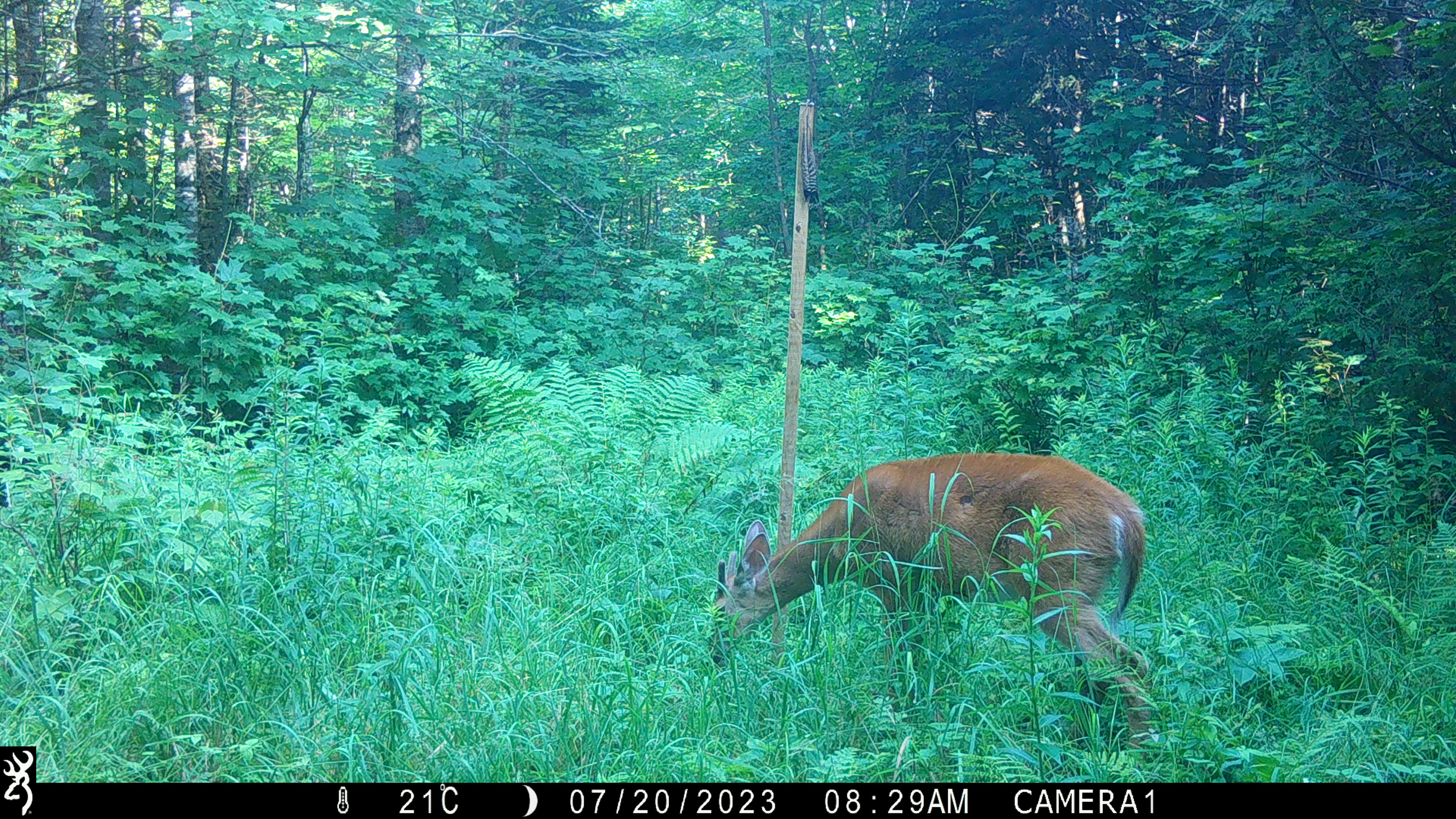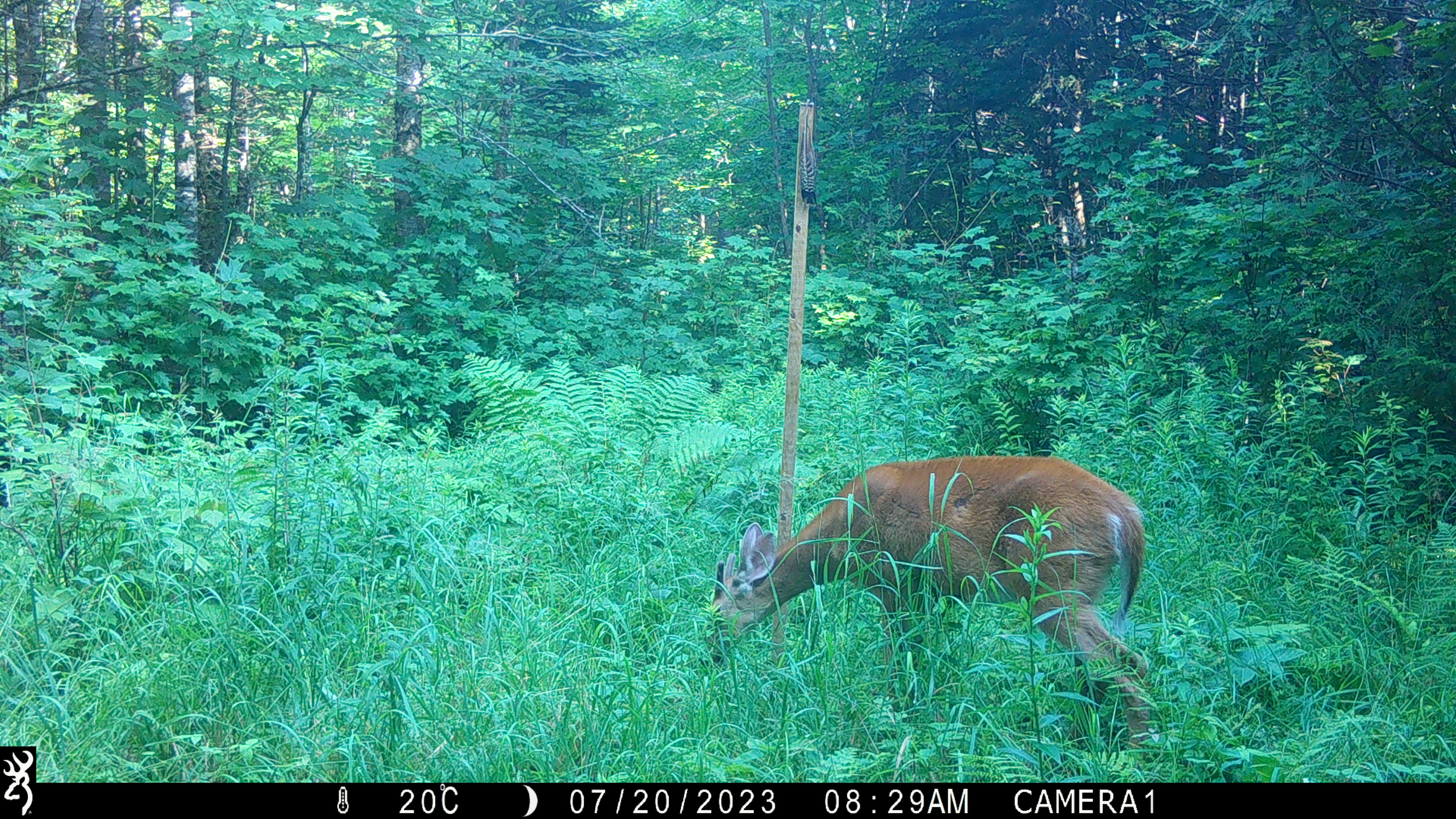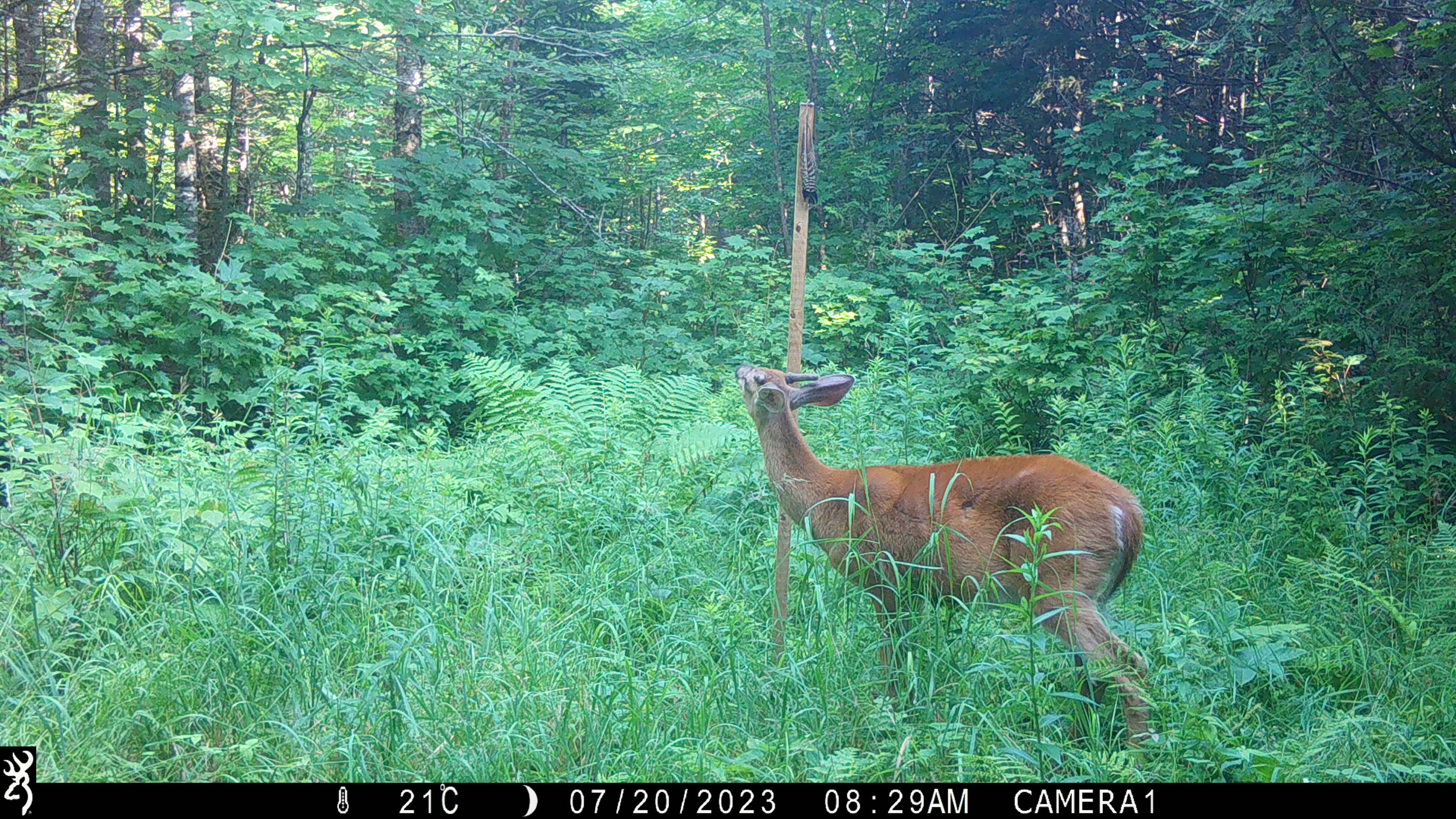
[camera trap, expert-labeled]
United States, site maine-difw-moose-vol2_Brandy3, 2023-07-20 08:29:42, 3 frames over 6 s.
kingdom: Animalia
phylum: Chordata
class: Mammalia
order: Artiodactyla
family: Cervidae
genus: Odocoileus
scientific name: Odocoileus virginianus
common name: white-tailed deer